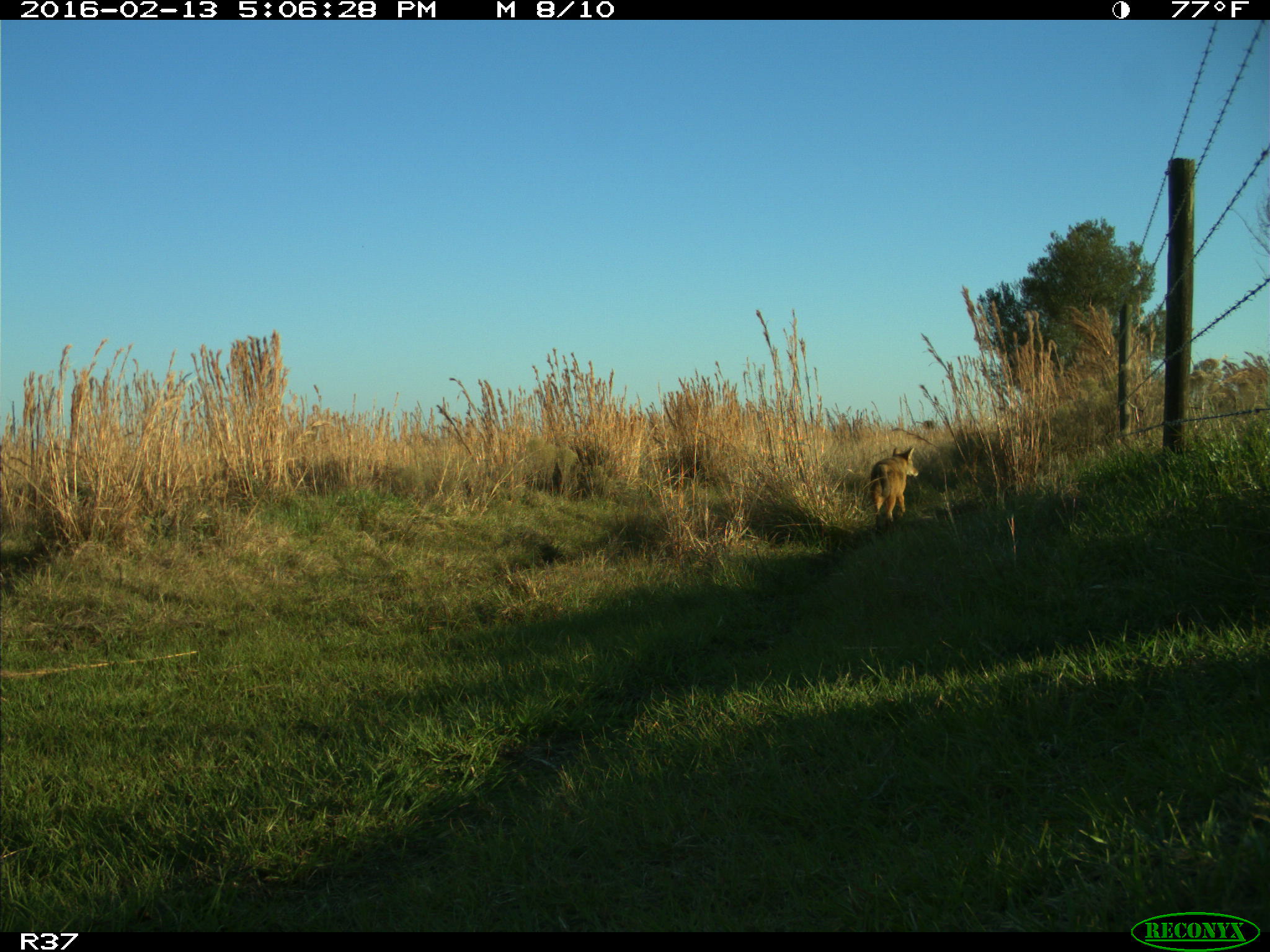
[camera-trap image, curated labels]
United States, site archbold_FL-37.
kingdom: Animalia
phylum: Chordata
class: Mammalia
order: Carnivora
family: Canidae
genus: Canis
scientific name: Canis latrans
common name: coyote